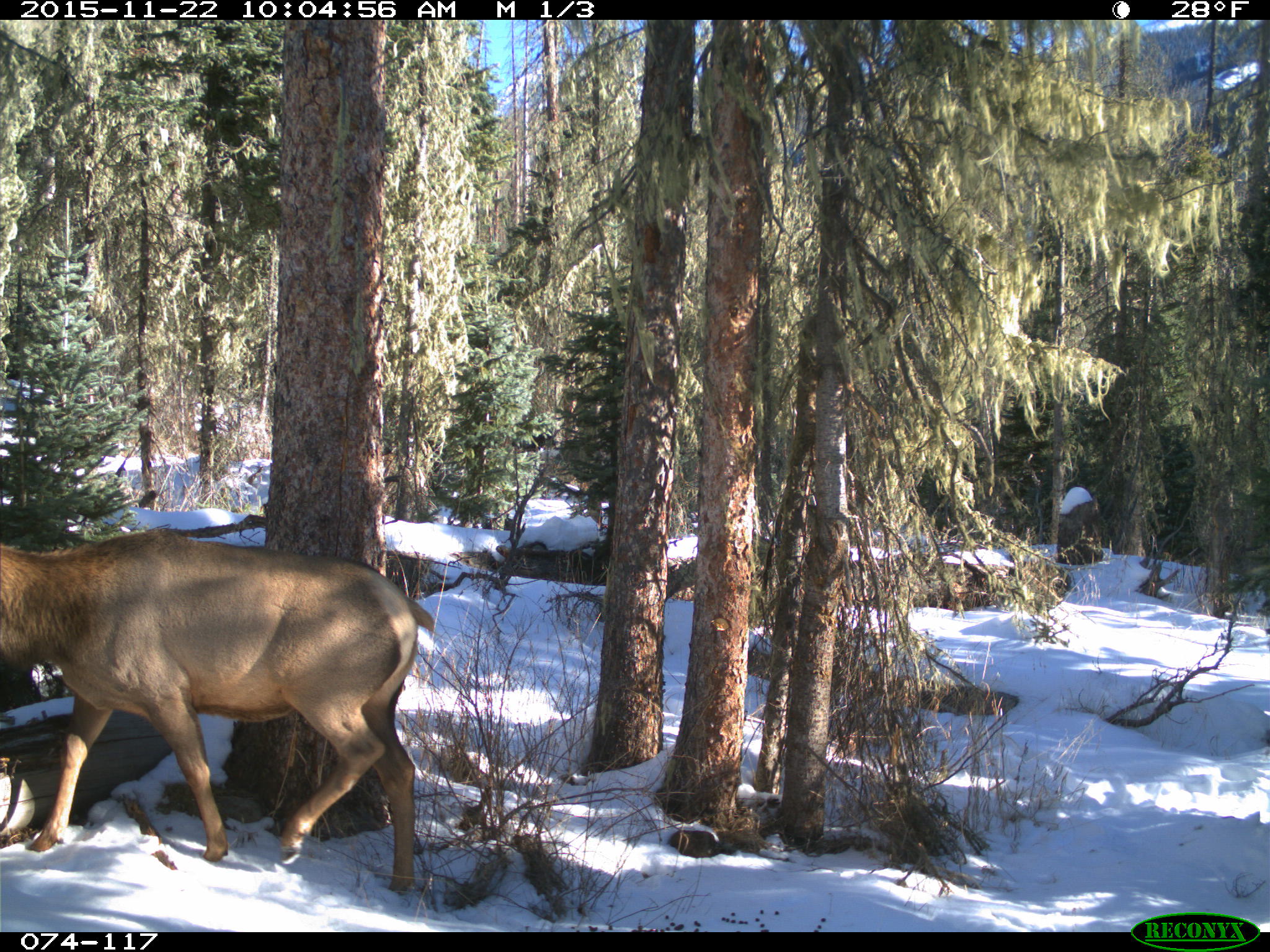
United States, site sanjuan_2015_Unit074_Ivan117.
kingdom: Animalia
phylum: Chordata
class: Mammalia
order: Artiodactyla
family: Cervidae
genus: Cervus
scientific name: Cervus elaphus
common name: red deer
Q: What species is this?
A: Cervus elaphus (red deer).